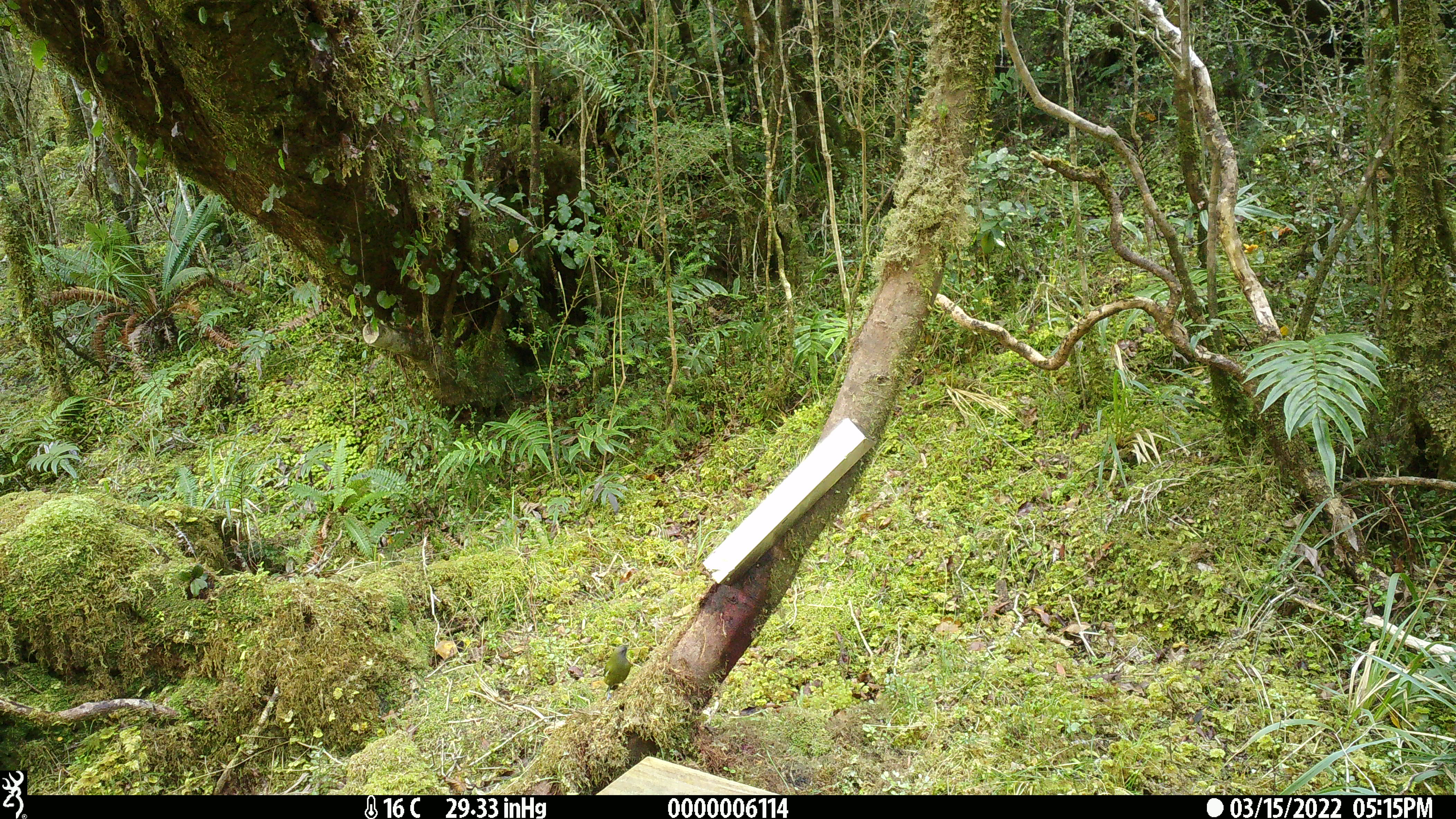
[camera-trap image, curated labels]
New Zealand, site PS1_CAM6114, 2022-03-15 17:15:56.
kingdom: Animalia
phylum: Chordata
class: Aves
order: Passeriformes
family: Meliphagidae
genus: Anthornis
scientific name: Anthornis melanura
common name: new zealand bellbird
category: bellbird